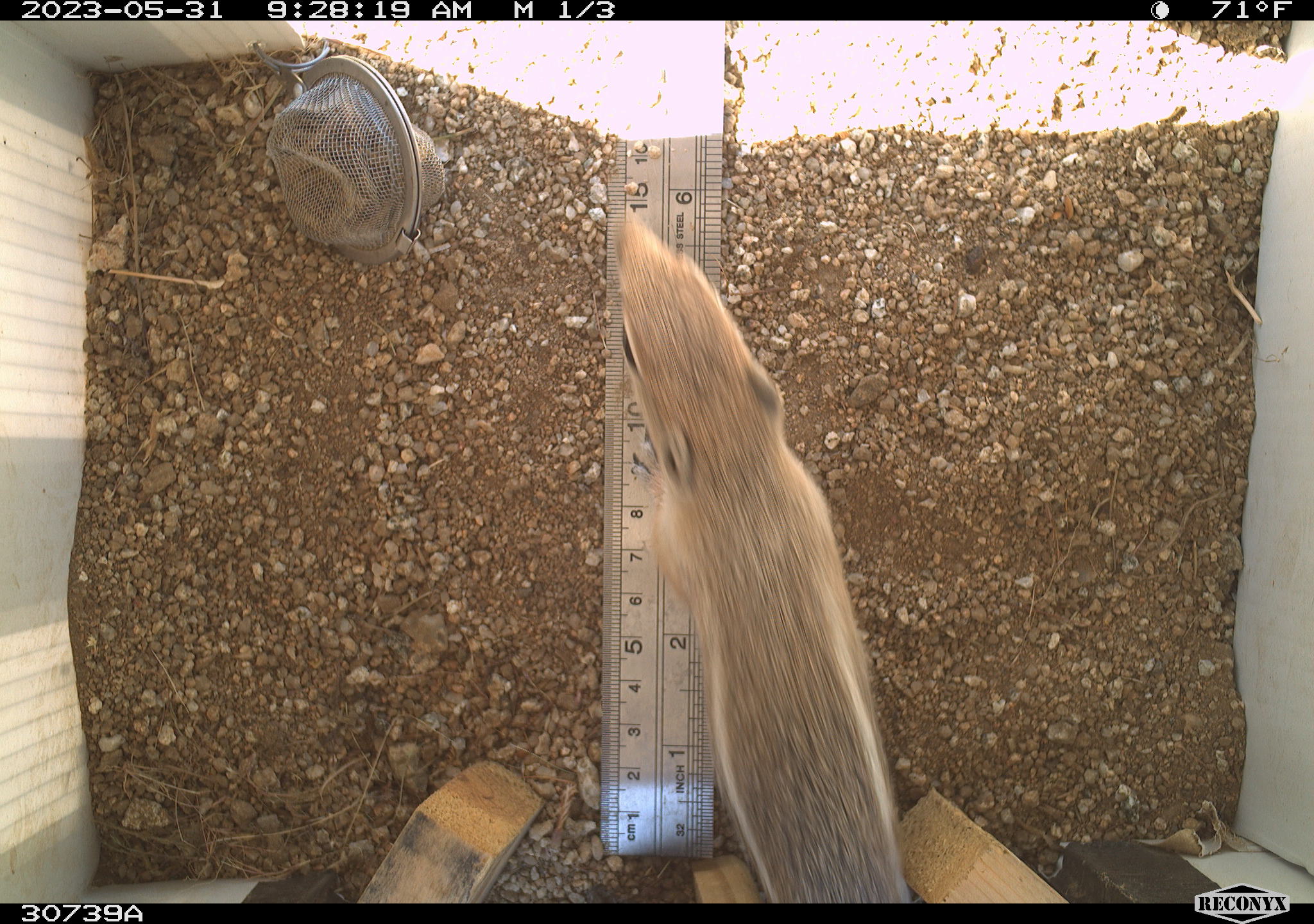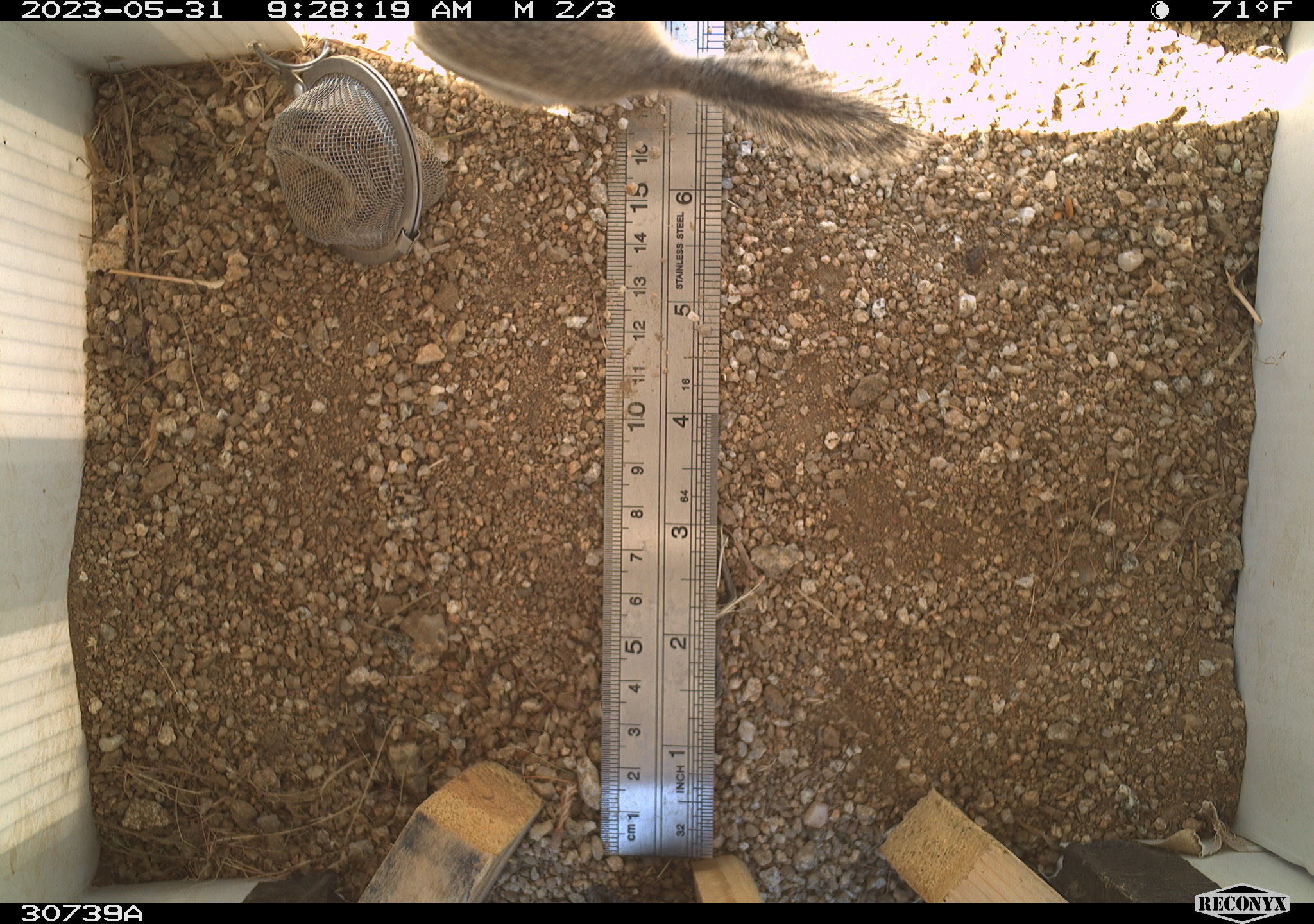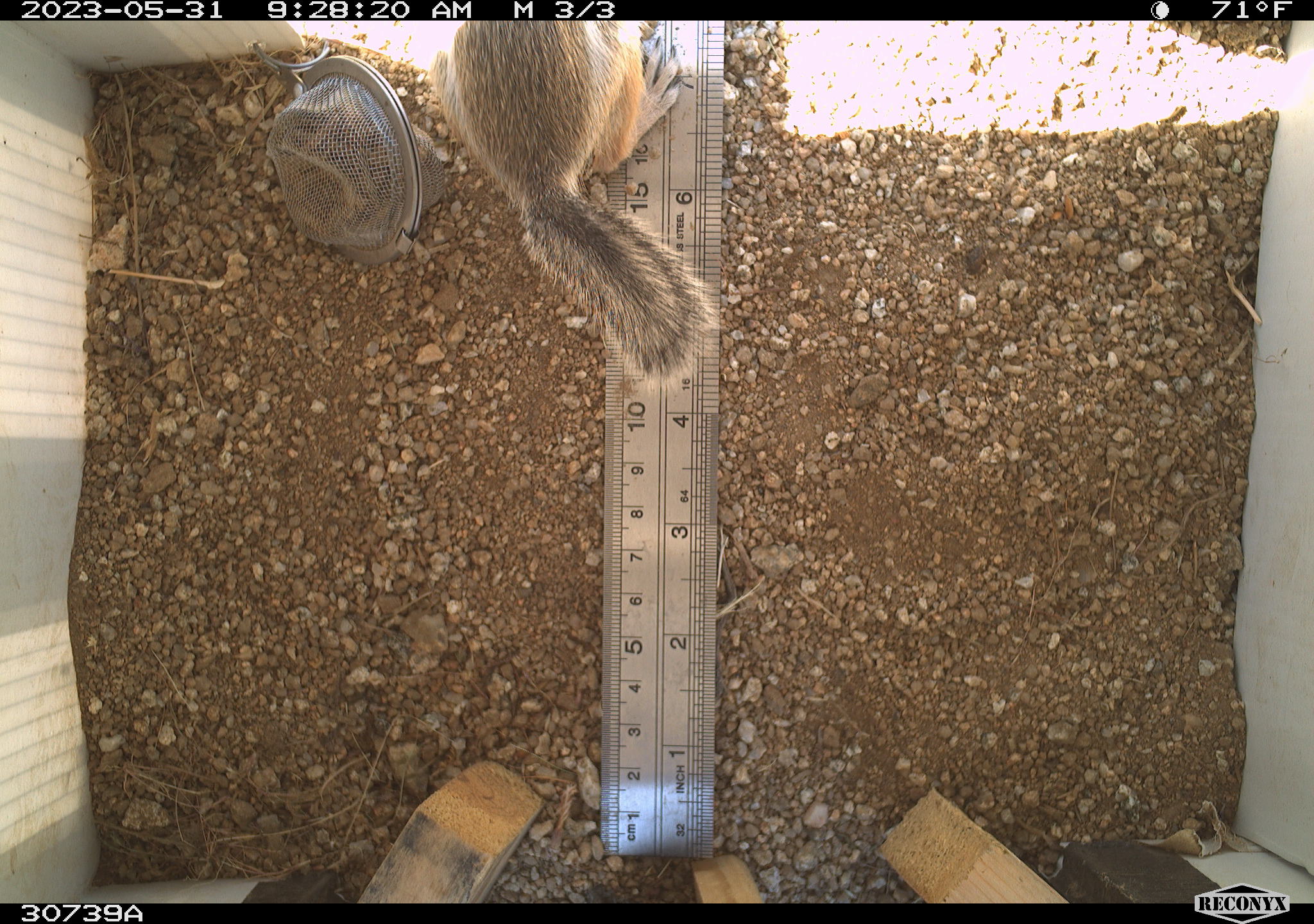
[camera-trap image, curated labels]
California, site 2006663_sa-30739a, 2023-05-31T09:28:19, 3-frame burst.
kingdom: Animalia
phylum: Chordata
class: Mammalia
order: Rodentia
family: Sciuridae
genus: Ammospermophilus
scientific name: Ammospermophilus leucurus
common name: white-tailed antelope squirrel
White-tailed antelope squirrel (Ammospermophilus leucurus).